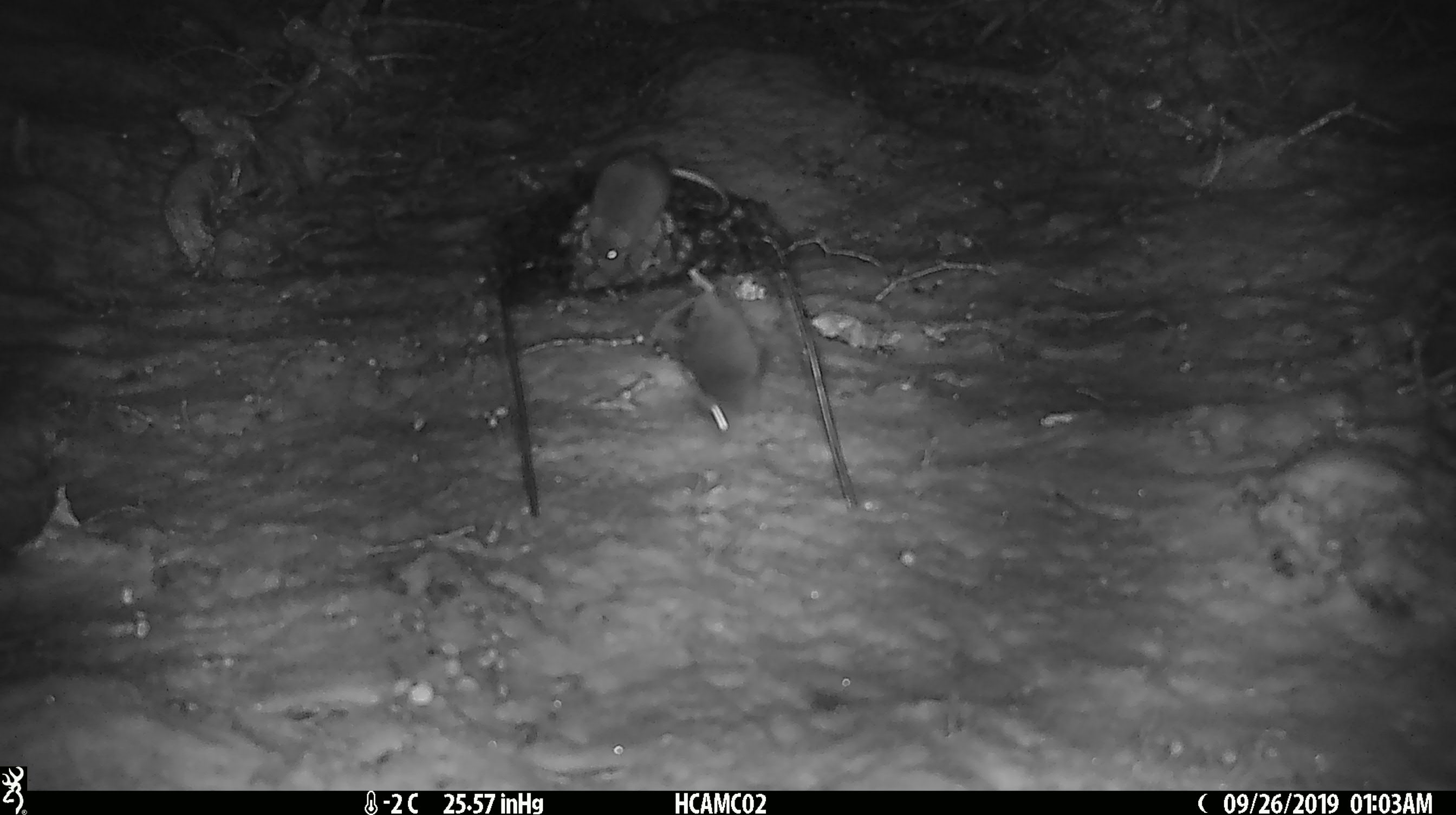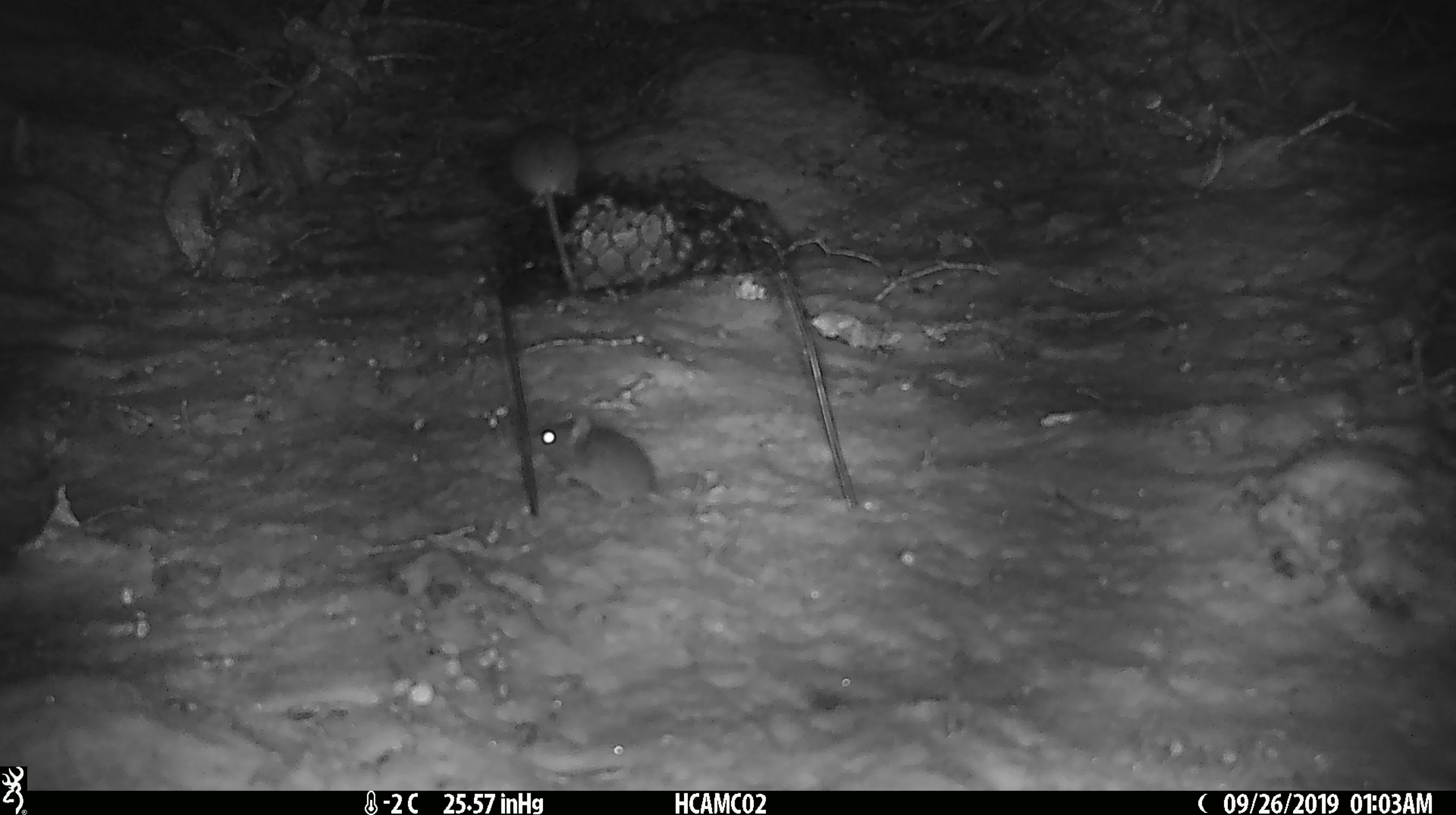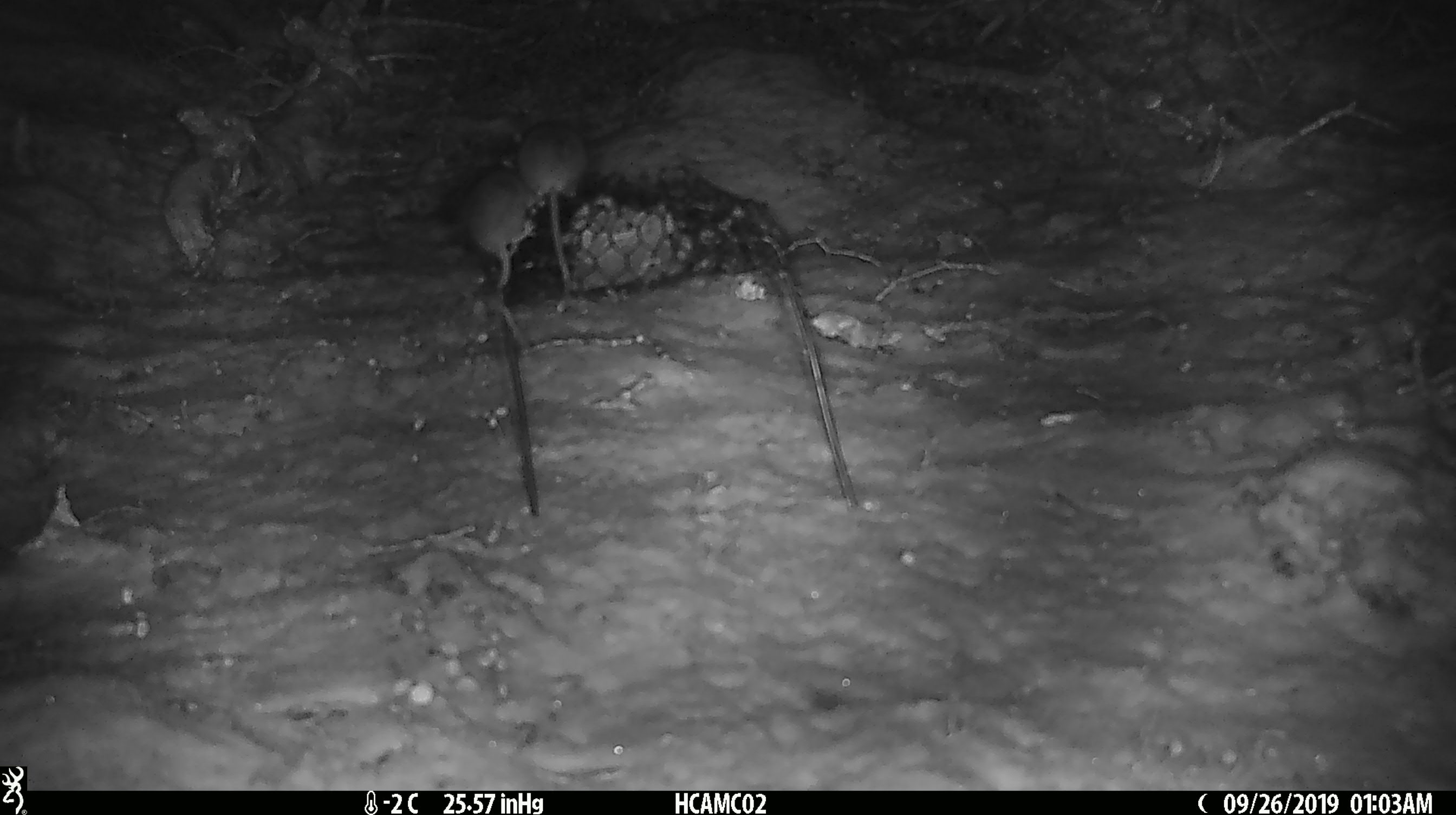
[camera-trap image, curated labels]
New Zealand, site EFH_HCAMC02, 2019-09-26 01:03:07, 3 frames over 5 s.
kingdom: Animalia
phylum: Chordata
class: Mammalia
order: Rodentia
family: Muridae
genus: Mus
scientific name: Mus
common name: mouse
Mouse (Mus).